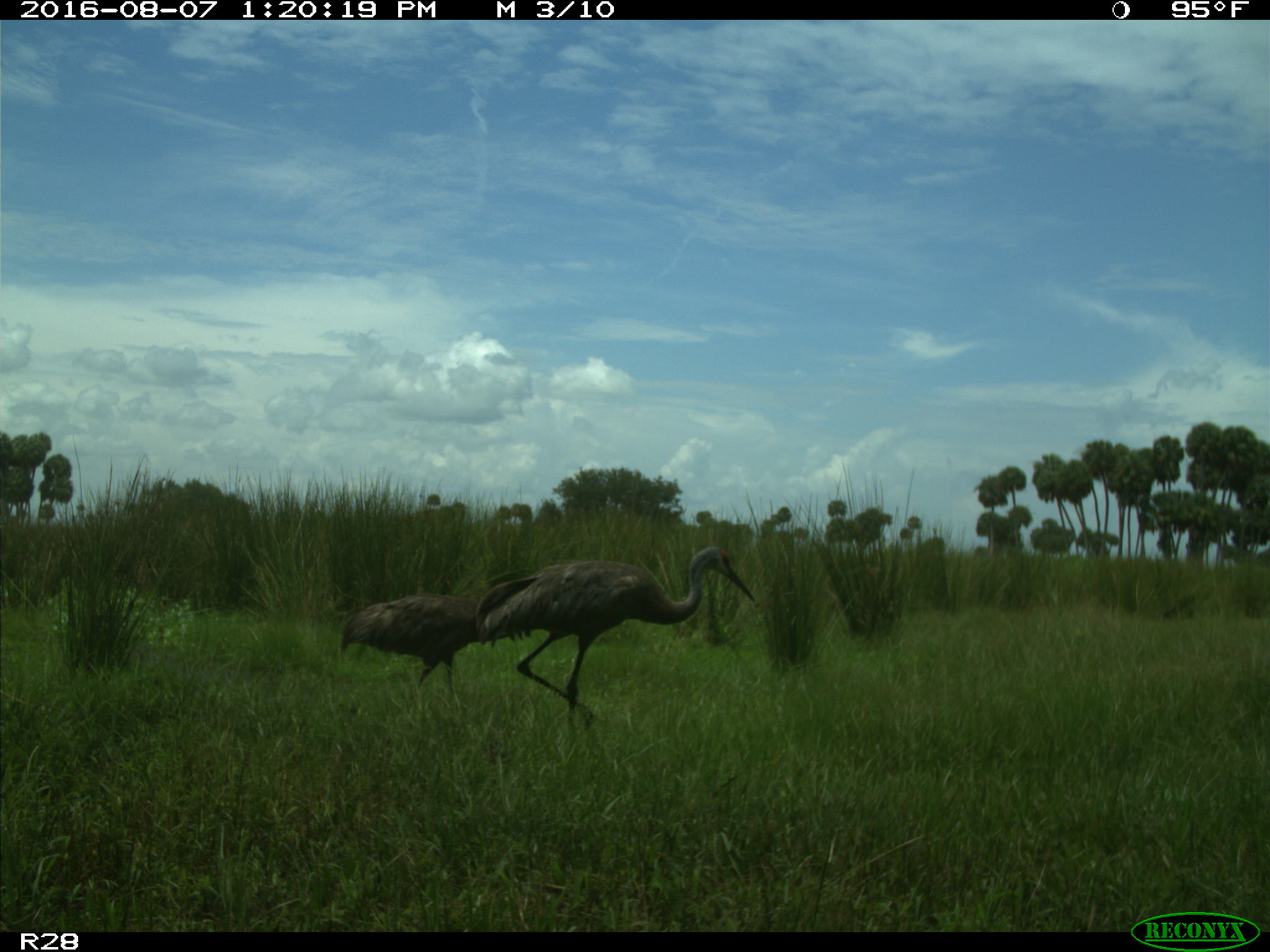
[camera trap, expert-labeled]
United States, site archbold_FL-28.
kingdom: Animalia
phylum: Chordata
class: Aves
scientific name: Aves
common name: birds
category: unidentified bird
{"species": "unidentified bird (birds) (Aves)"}